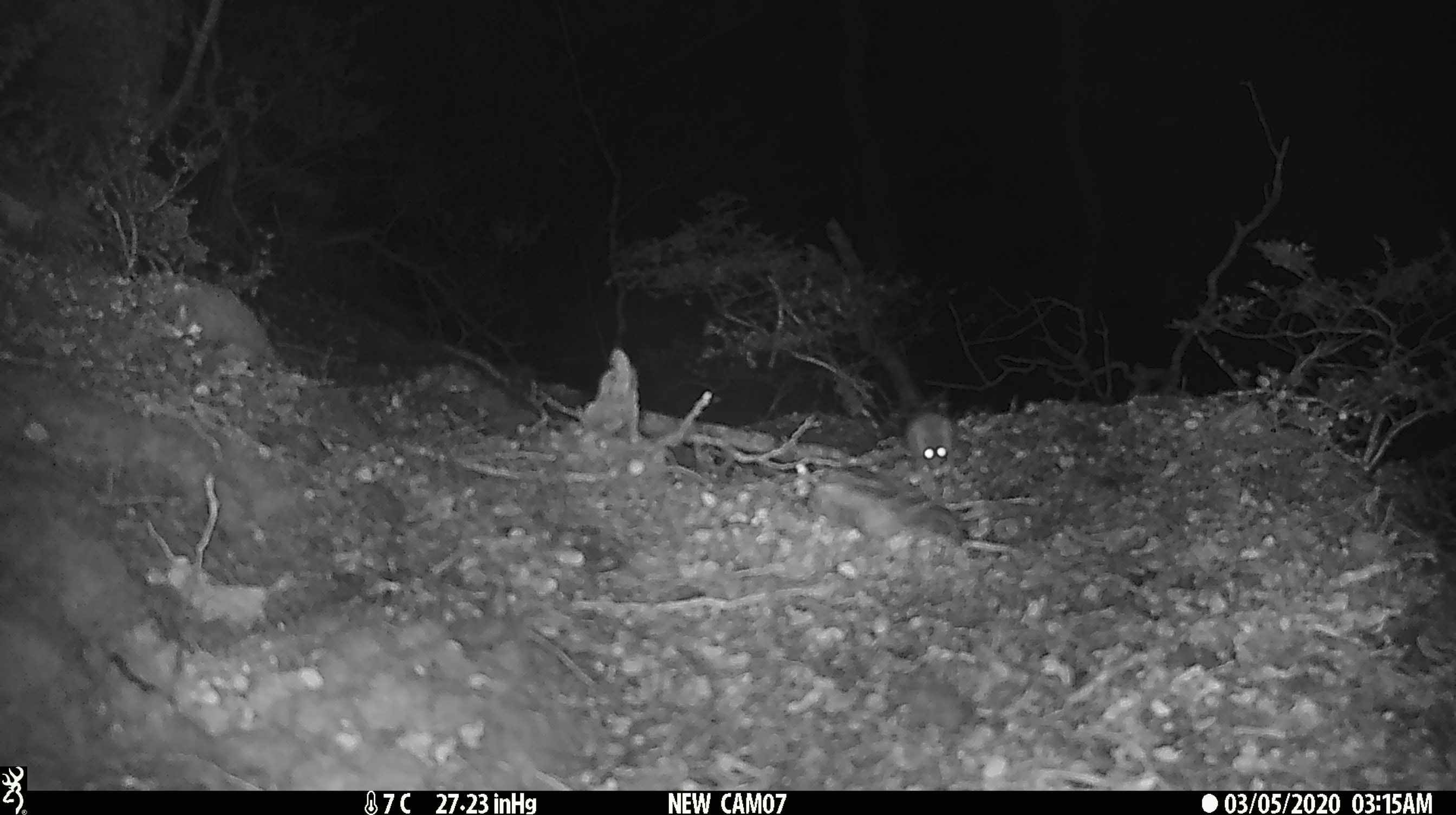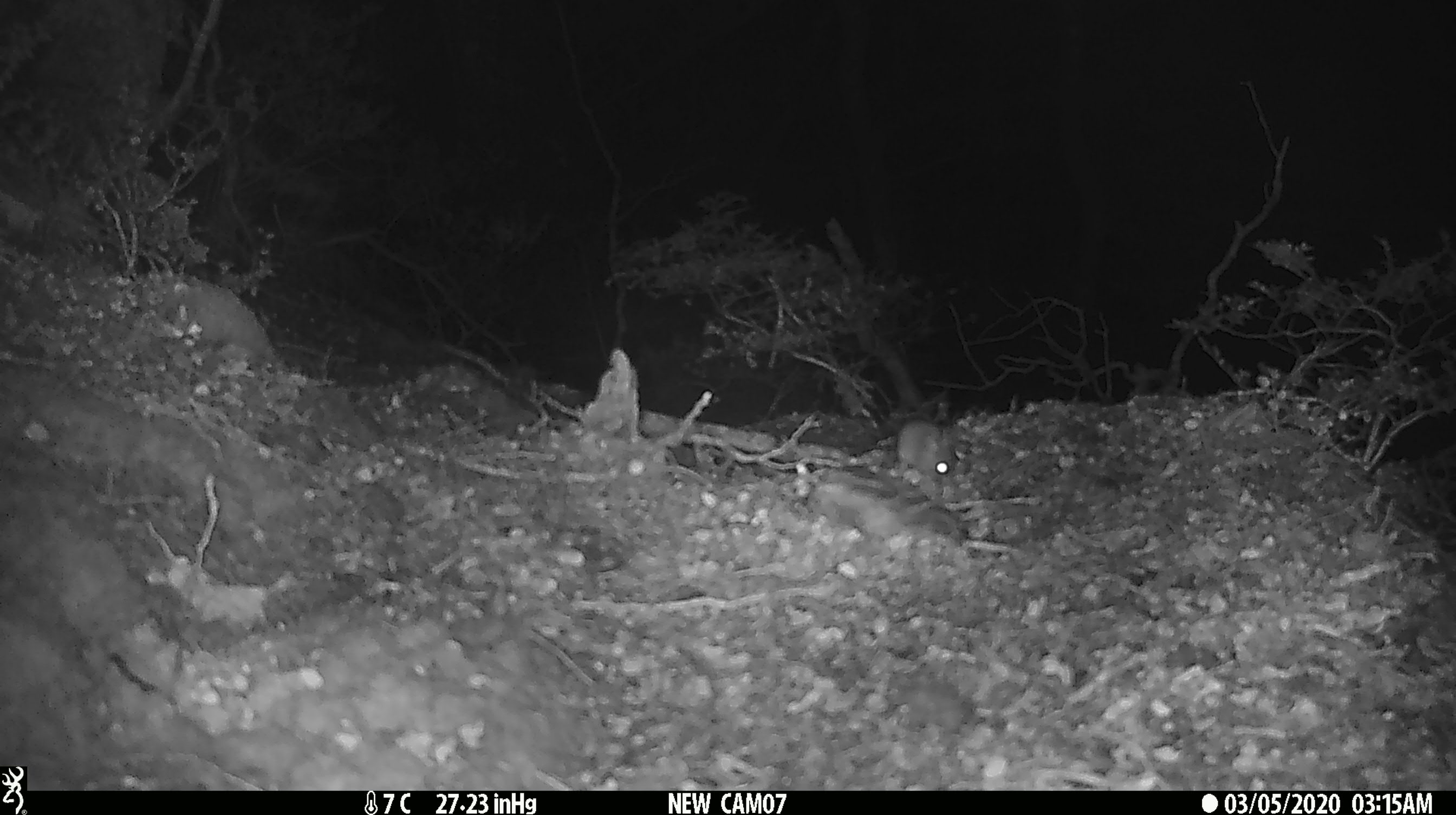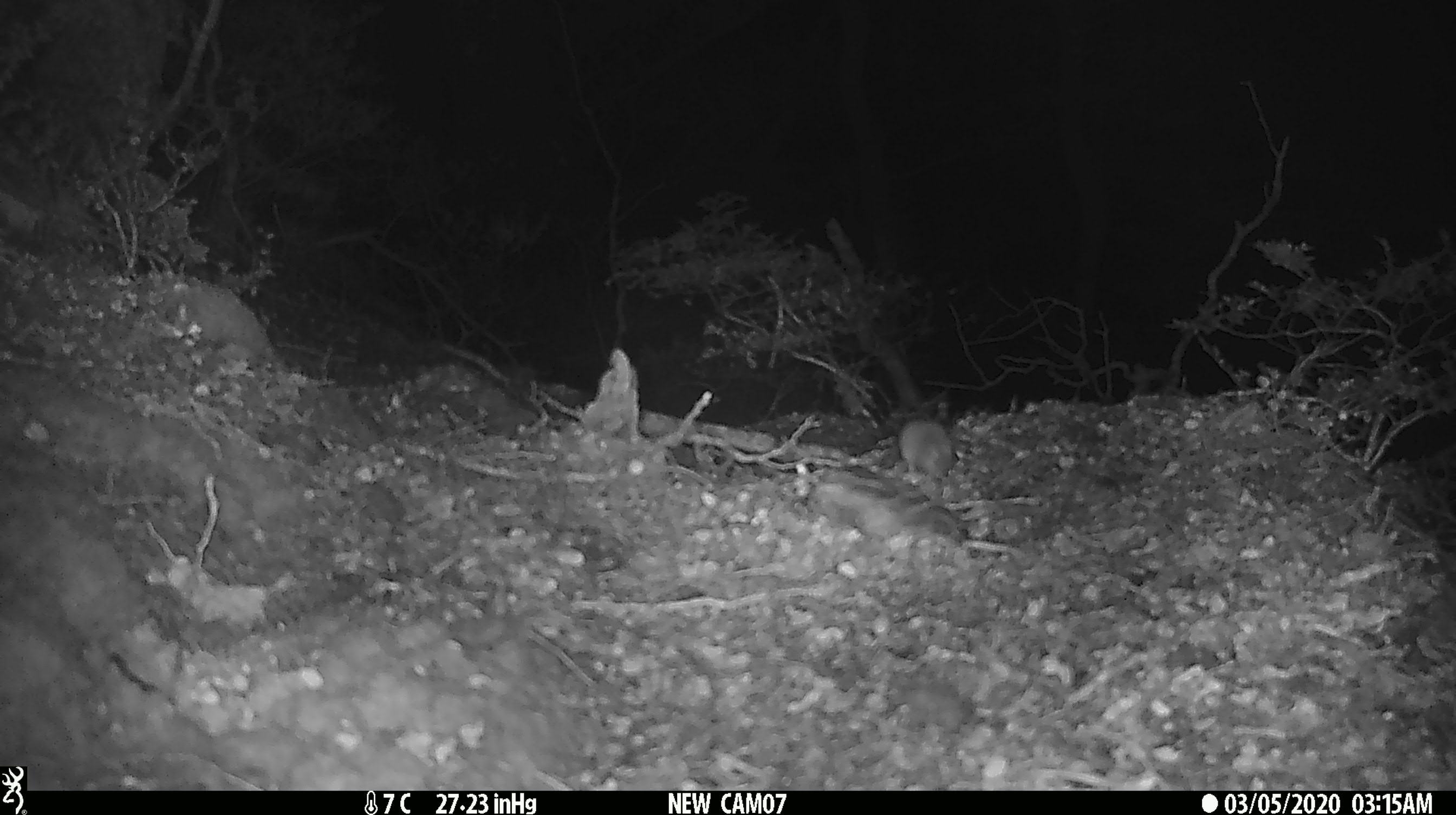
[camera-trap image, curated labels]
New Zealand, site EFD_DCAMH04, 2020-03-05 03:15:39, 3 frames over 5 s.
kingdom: Animalia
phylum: Chordata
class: Mammalia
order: Rodentia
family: Muridae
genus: Mus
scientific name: Mus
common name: mouse